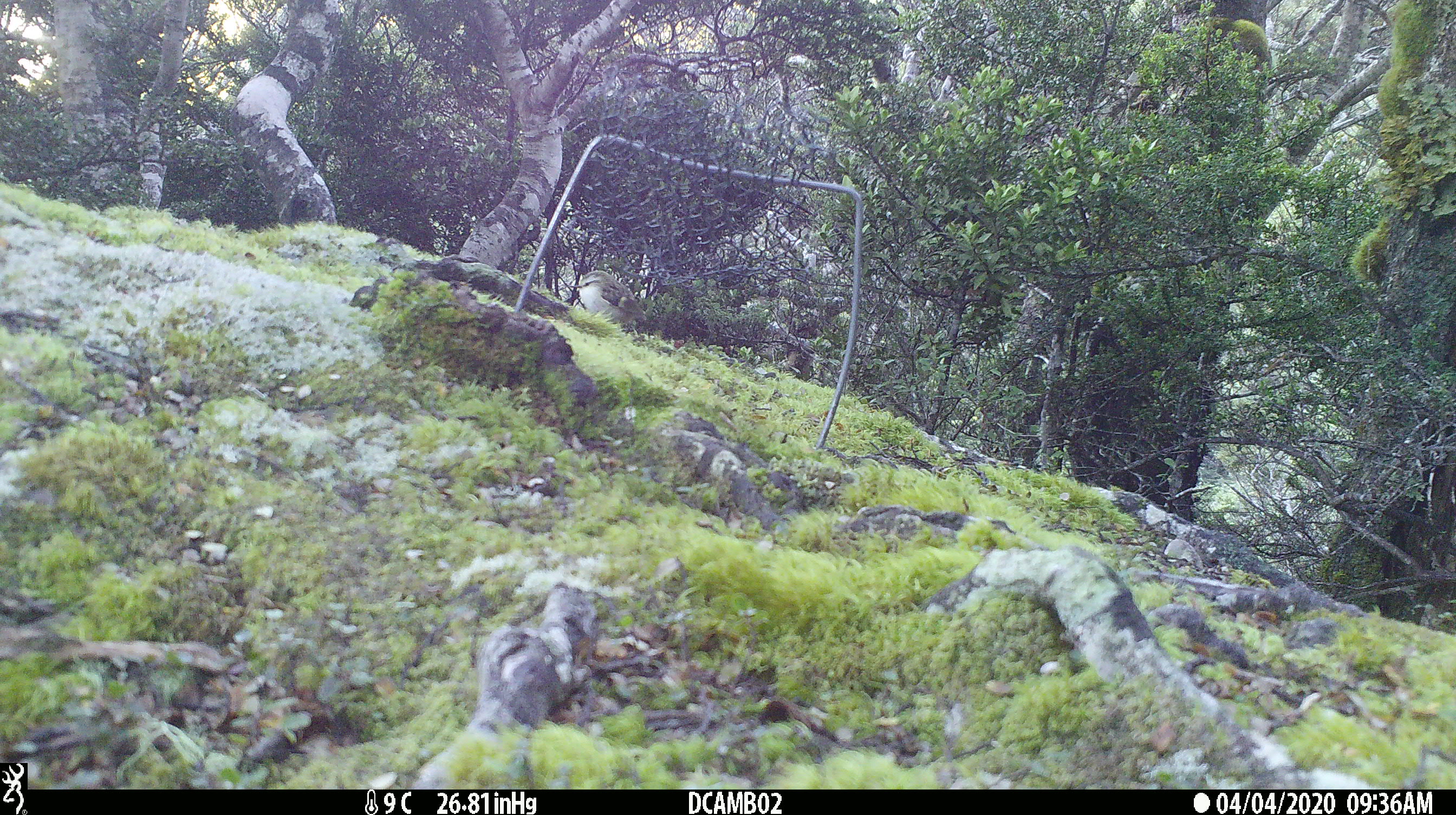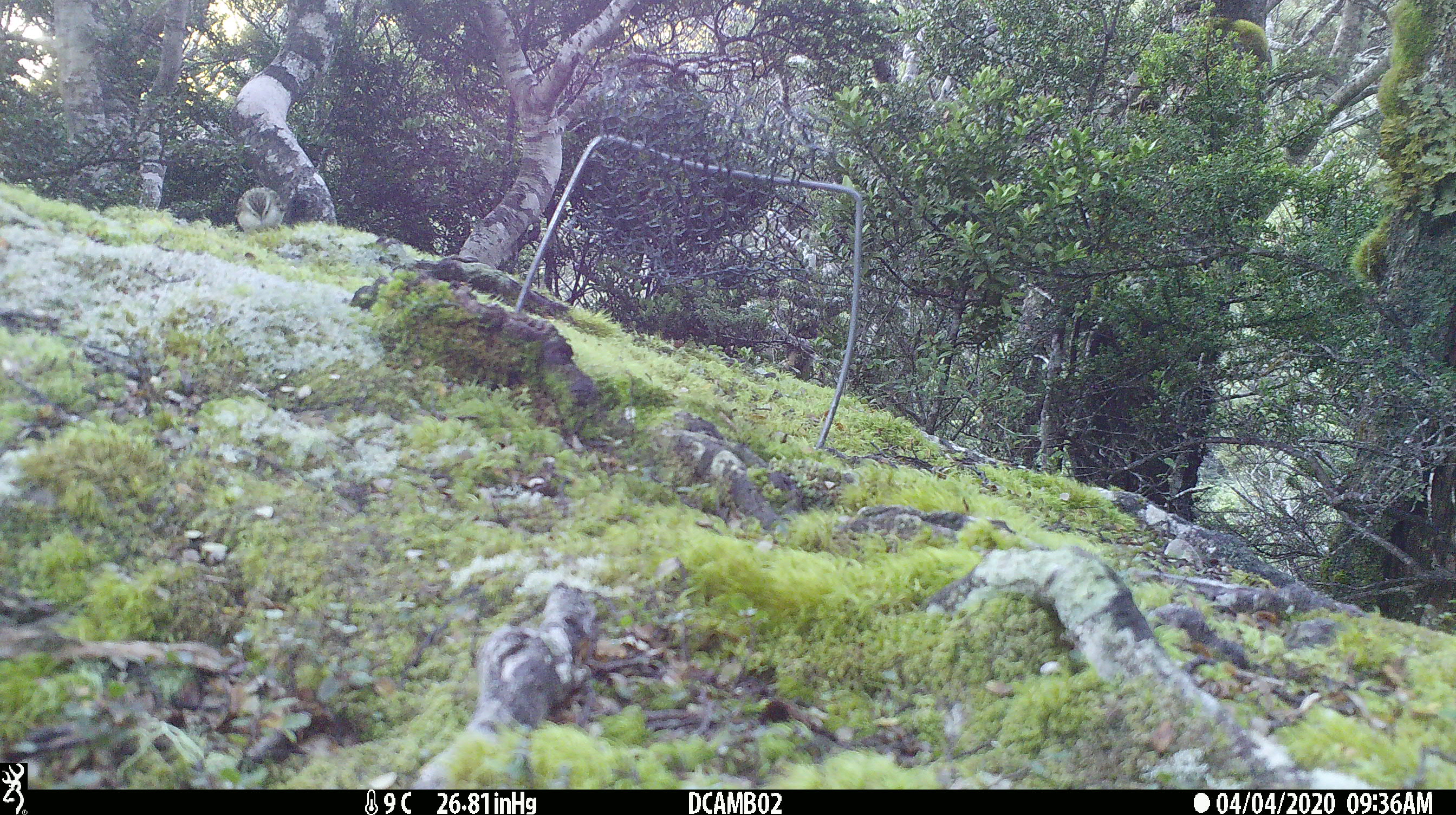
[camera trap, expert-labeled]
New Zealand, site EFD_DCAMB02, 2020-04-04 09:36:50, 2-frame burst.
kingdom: Animalia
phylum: Chordata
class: Aves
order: Passeriformes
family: Acanthisittidae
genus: Acanthisitta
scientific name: Acanthisitta chloris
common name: rifleman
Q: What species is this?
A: Rifleman (Acanthisitta chloris).